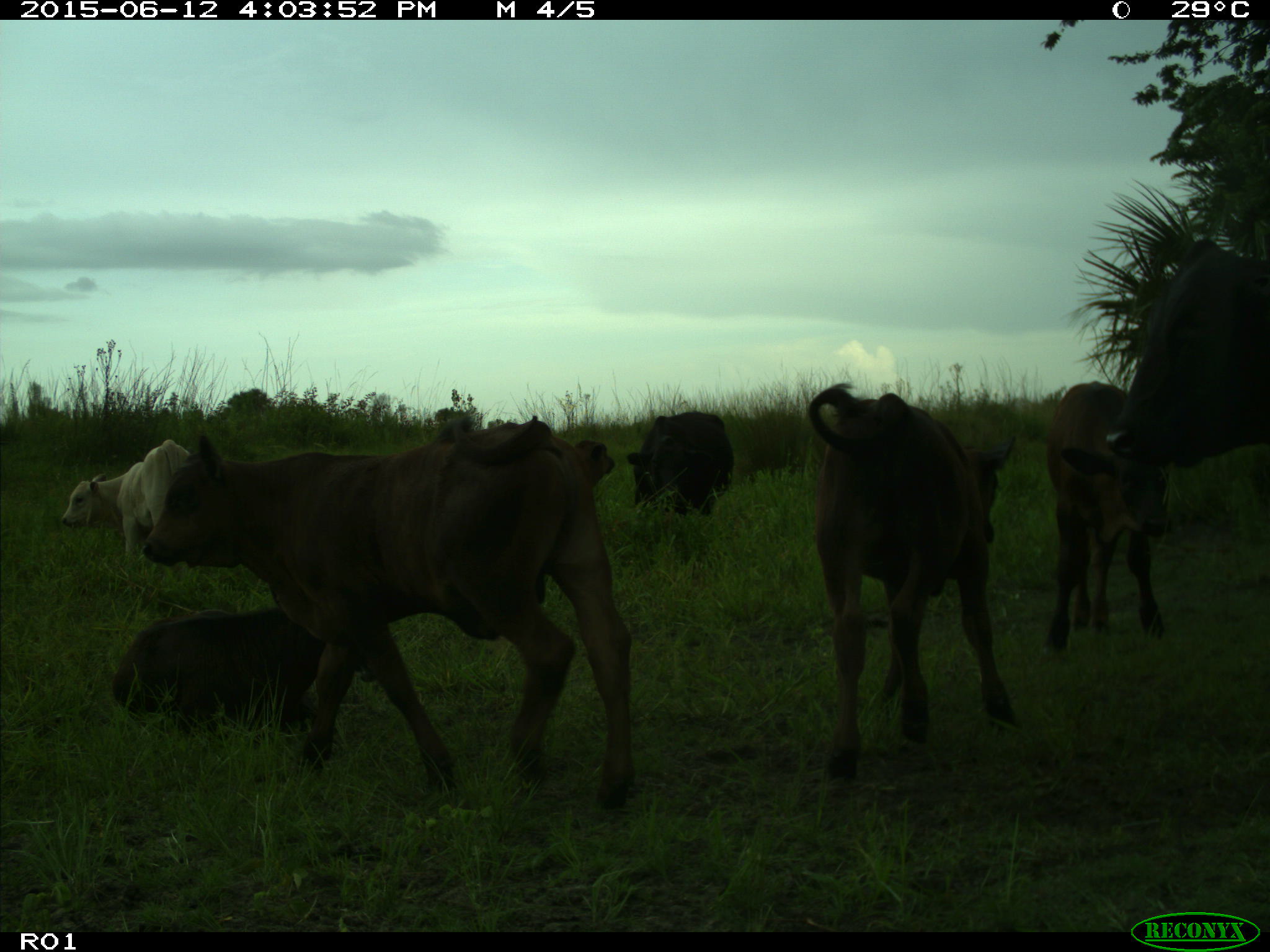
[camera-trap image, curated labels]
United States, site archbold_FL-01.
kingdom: Animalia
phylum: Chordata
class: Mammalia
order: Artiodactyla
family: Bovidae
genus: Bos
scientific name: Bos taurus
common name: domestic cow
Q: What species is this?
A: Bos taurus (domestic cow).